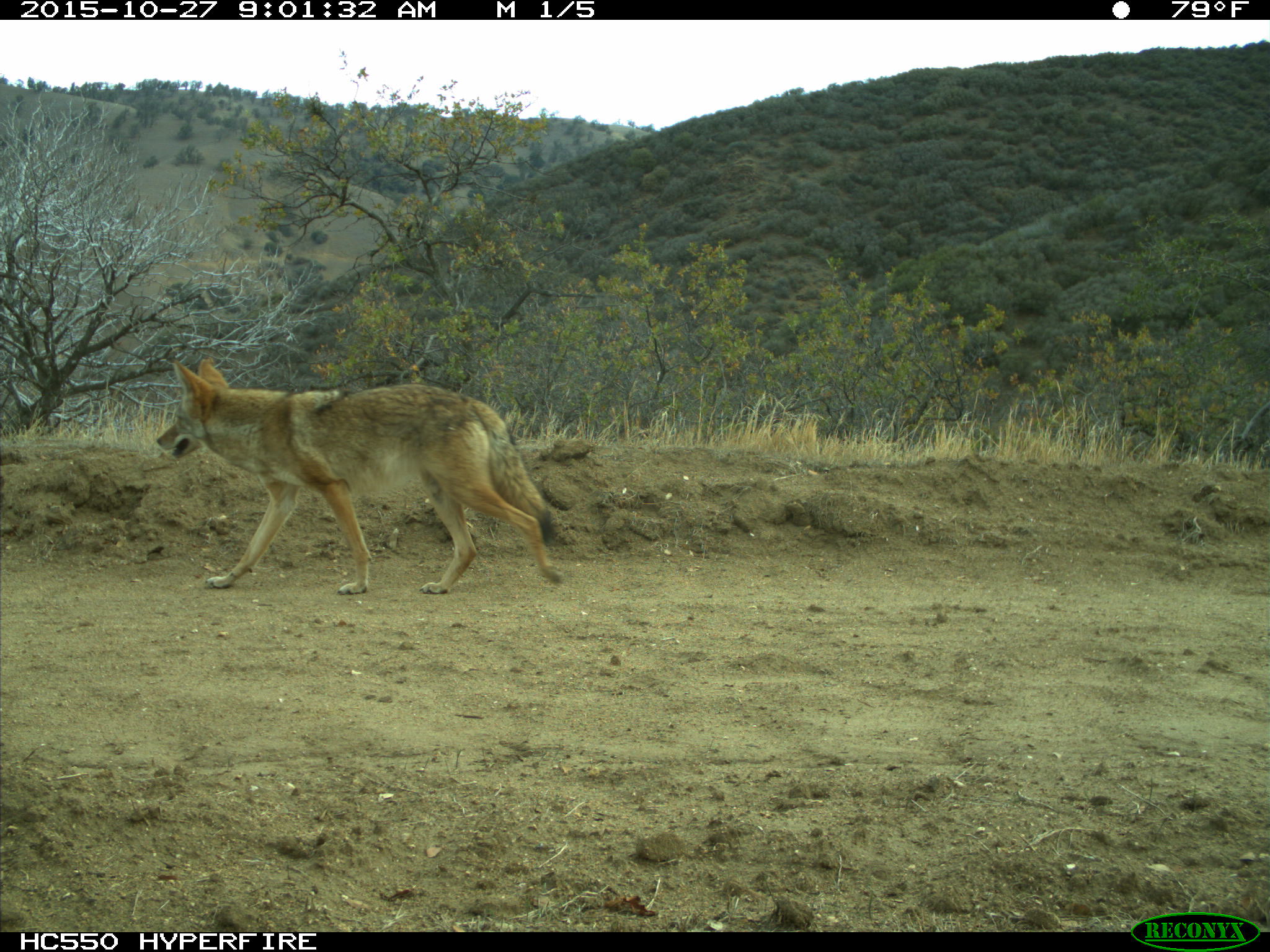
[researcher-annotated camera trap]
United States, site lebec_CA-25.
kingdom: Animalia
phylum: Chordata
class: Mammalia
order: Carnivora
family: Canidae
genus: Canis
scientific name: Canis latrans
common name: coyote